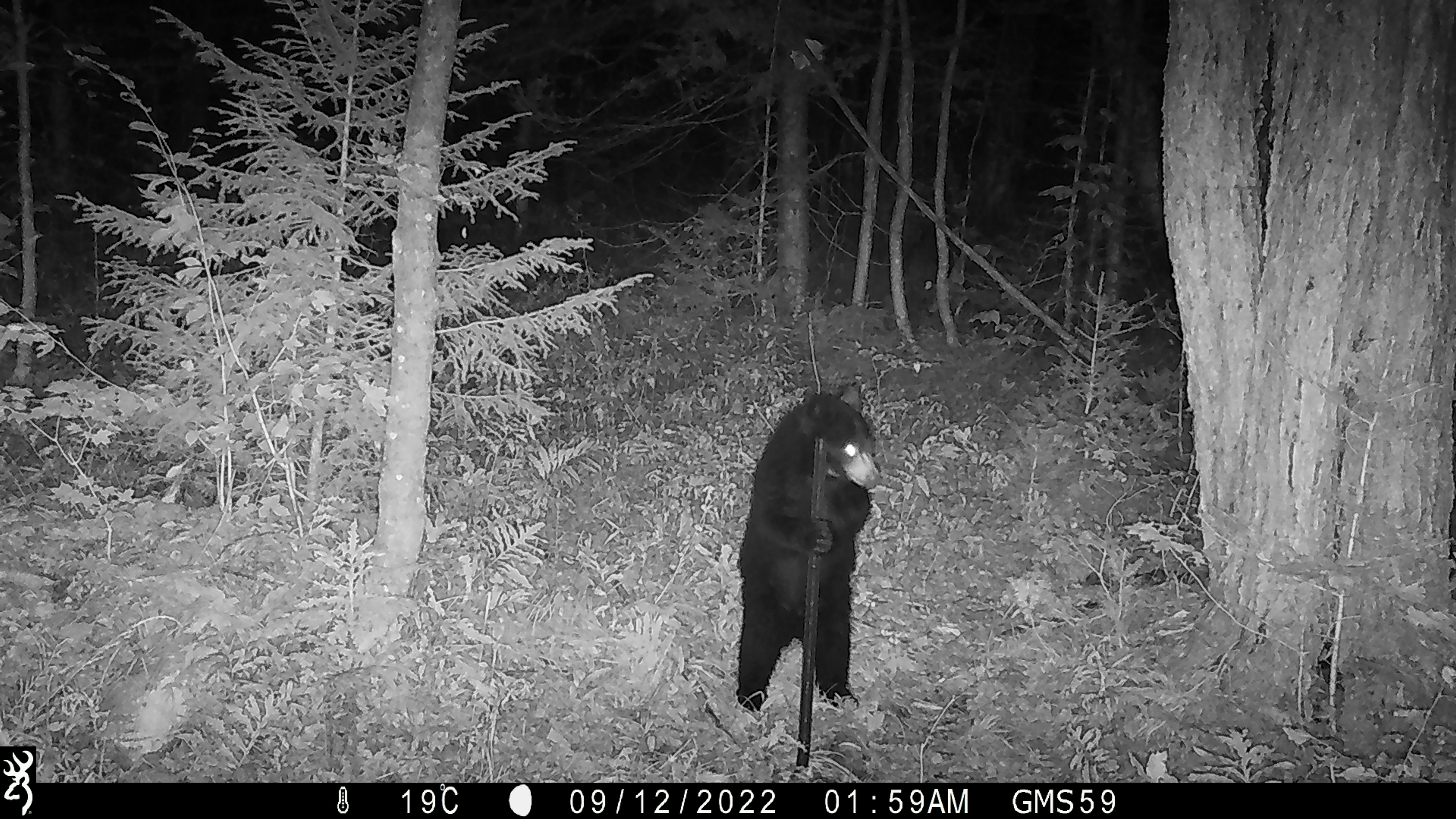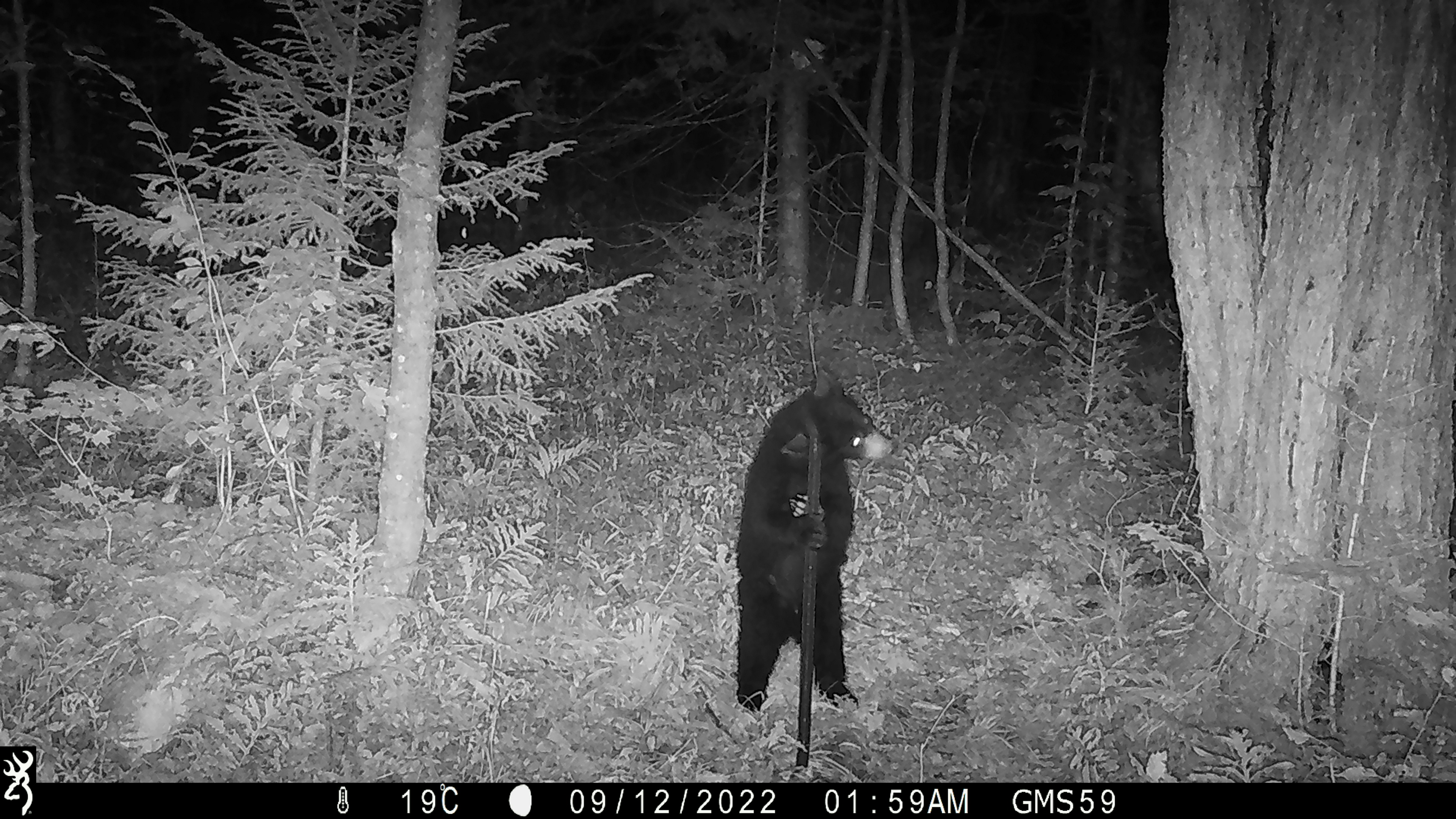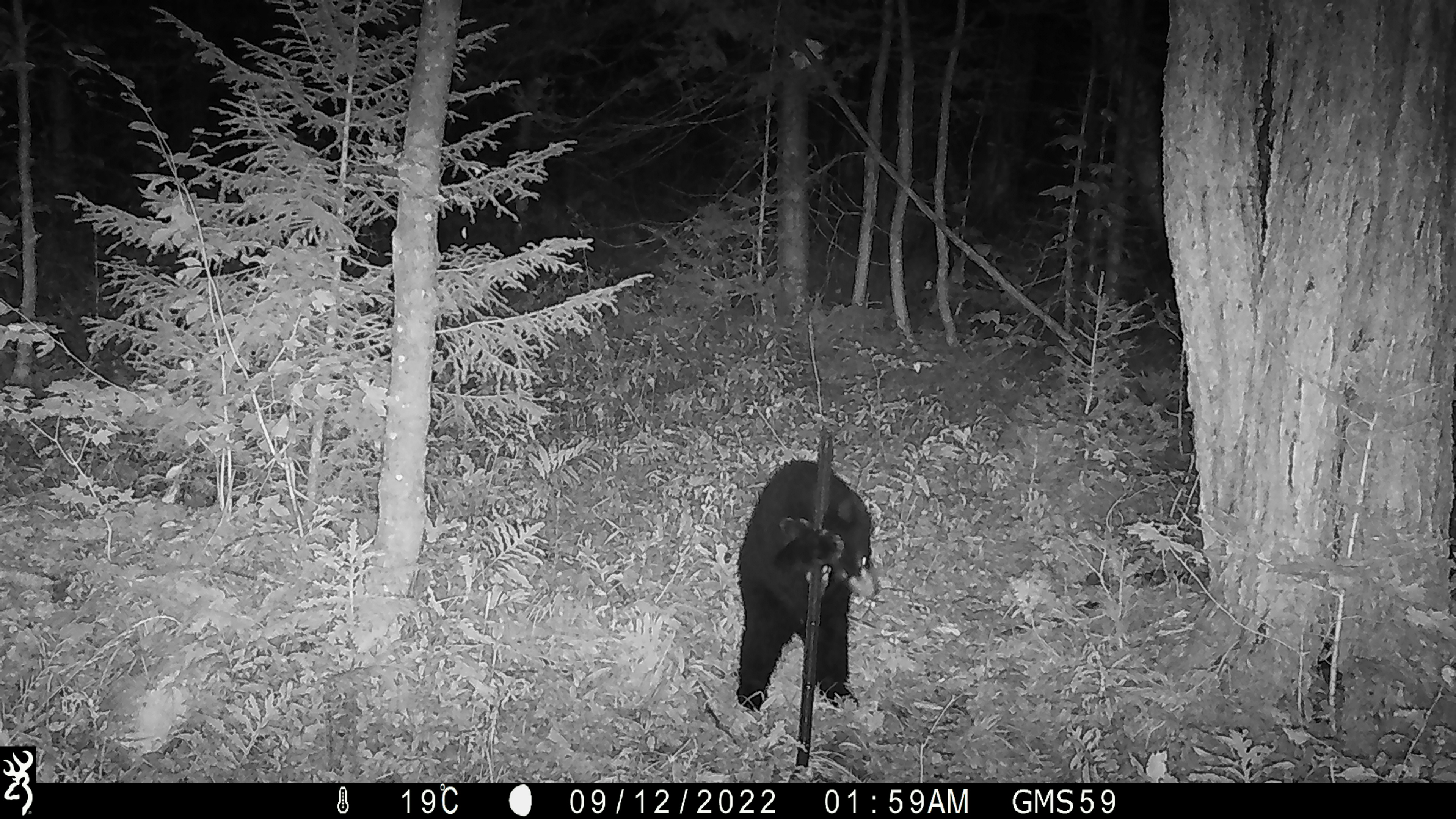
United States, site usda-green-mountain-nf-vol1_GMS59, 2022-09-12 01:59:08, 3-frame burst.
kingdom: Animalia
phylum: Chordata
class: Mammalia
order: Carnivora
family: Ursidae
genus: Ursus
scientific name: Ursus americanus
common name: black bear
Black bear (Ursus americanus).